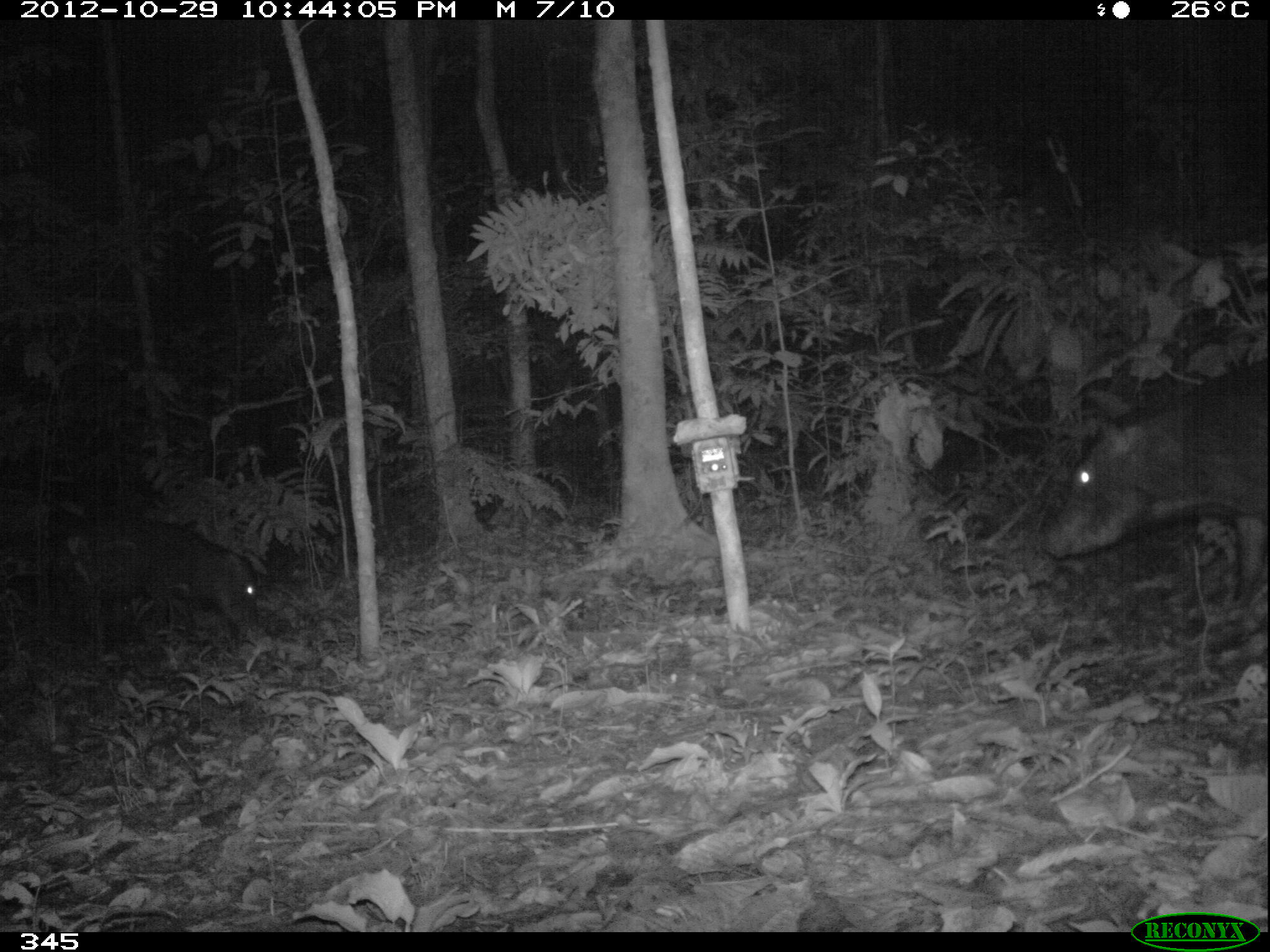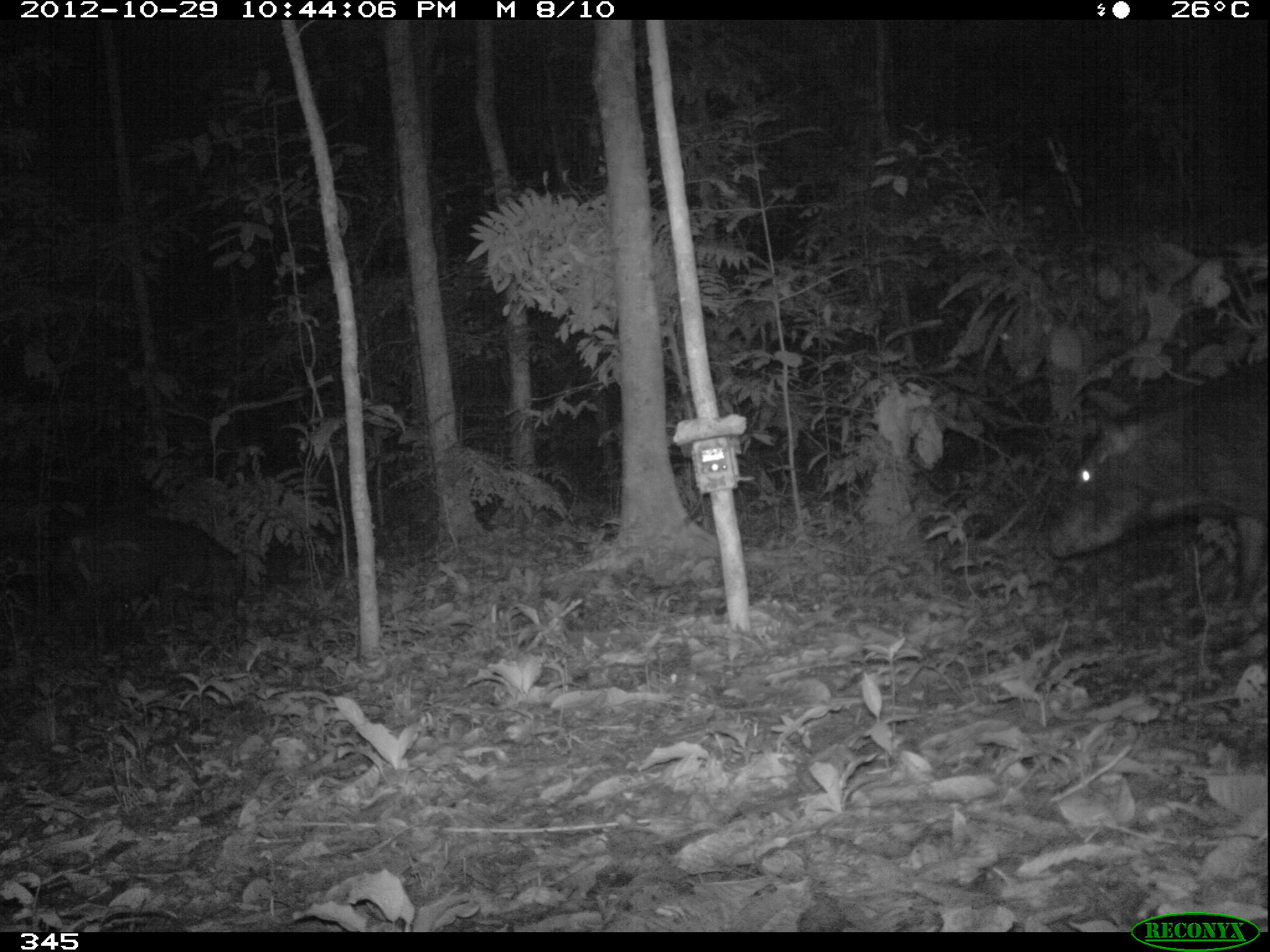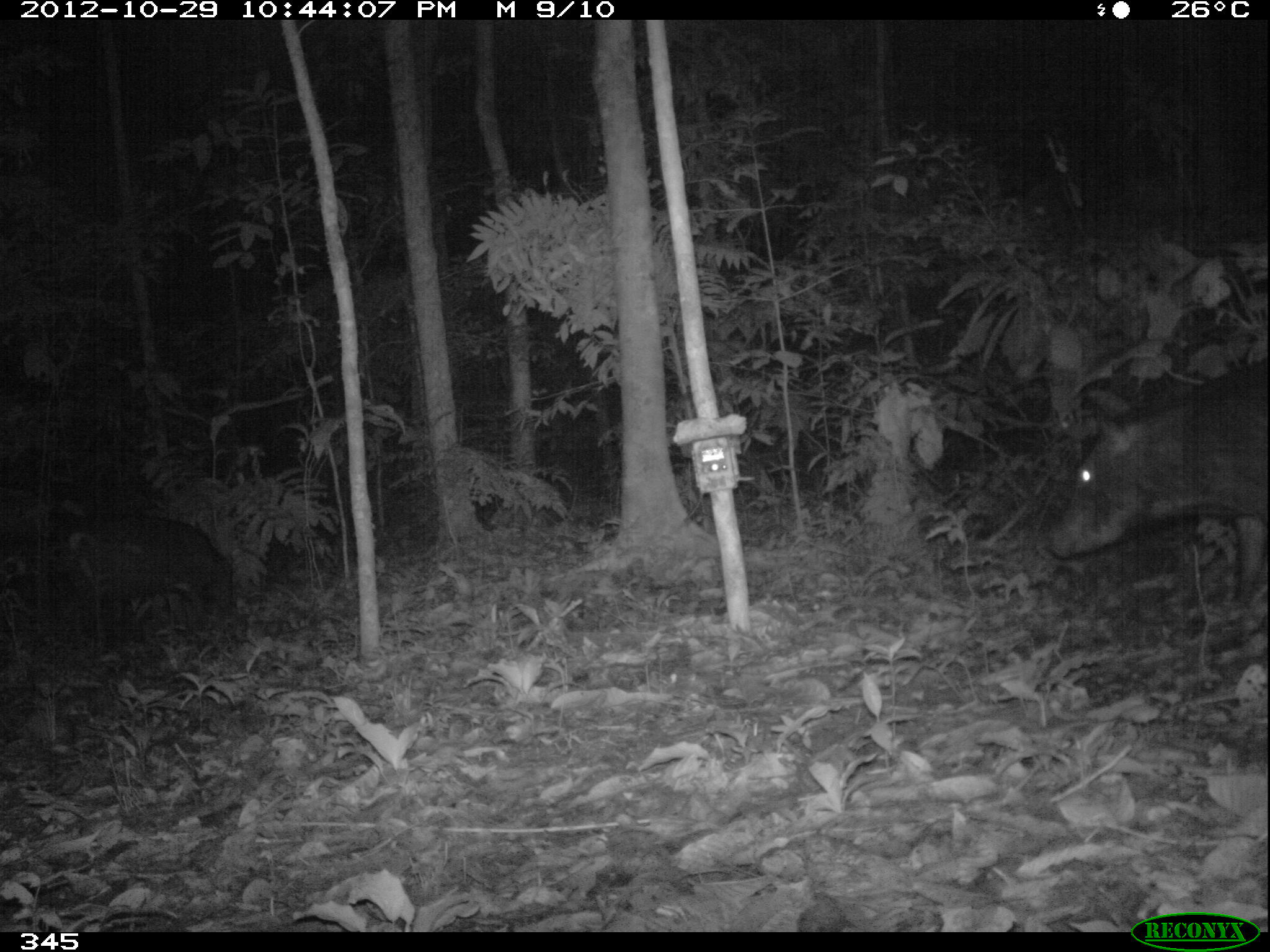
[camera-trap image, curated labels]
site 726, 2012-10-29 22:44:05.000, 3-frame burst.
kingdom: Animalia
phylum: Chordata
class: Mammalia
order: Artiodactyla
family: Tayassuidae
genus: Tayassu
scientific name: Tayassu pecari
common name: white-lipped peccary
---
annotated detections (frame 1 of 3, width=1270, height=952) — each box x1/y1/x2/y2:
tayassu pecari: 1039/351/1270/622; 42/514/258/637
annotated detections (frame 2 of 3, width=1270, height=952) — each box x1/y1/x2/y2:
tayassu pecari: 1041/355/1270/608; 48/508/245/649